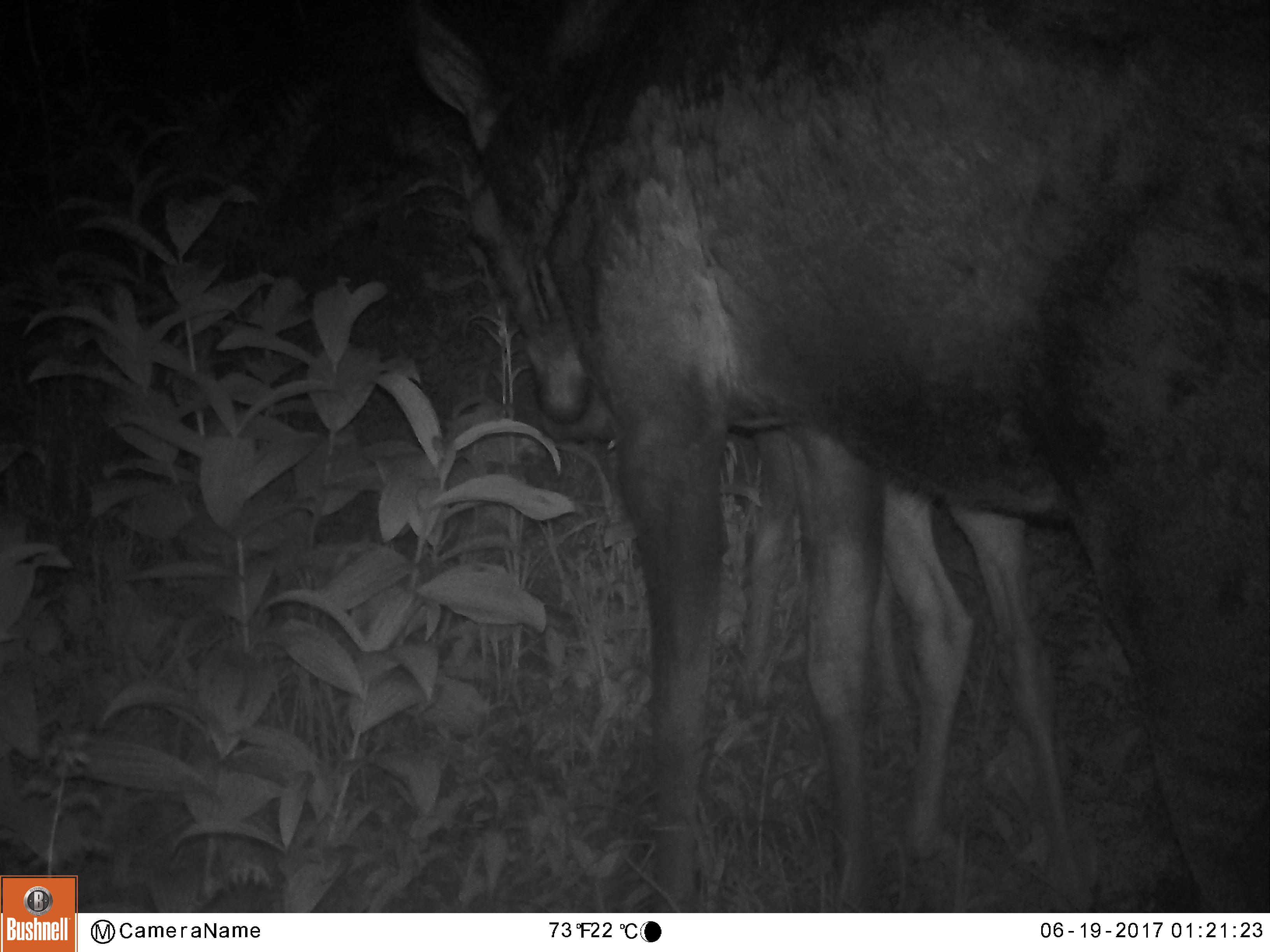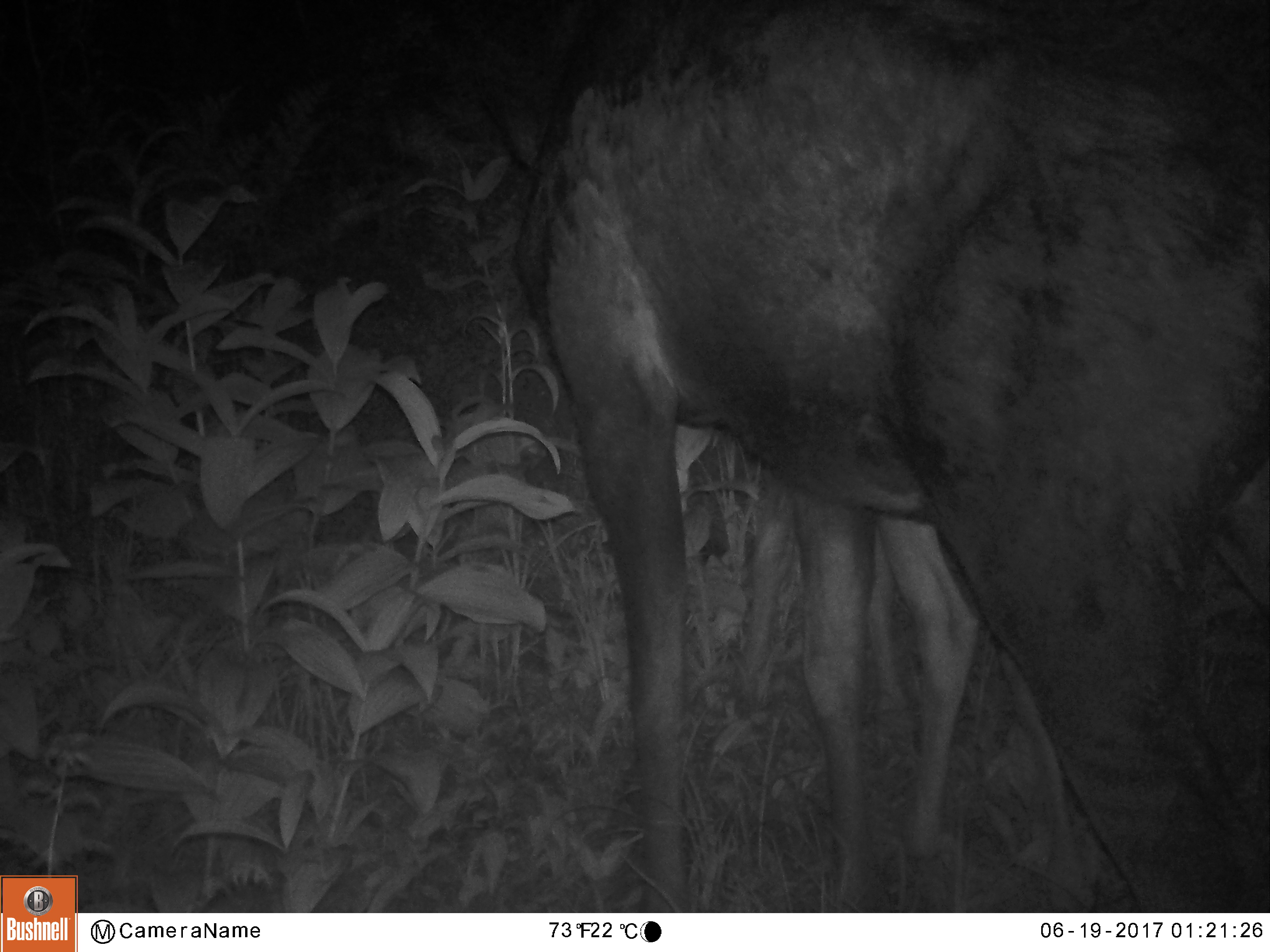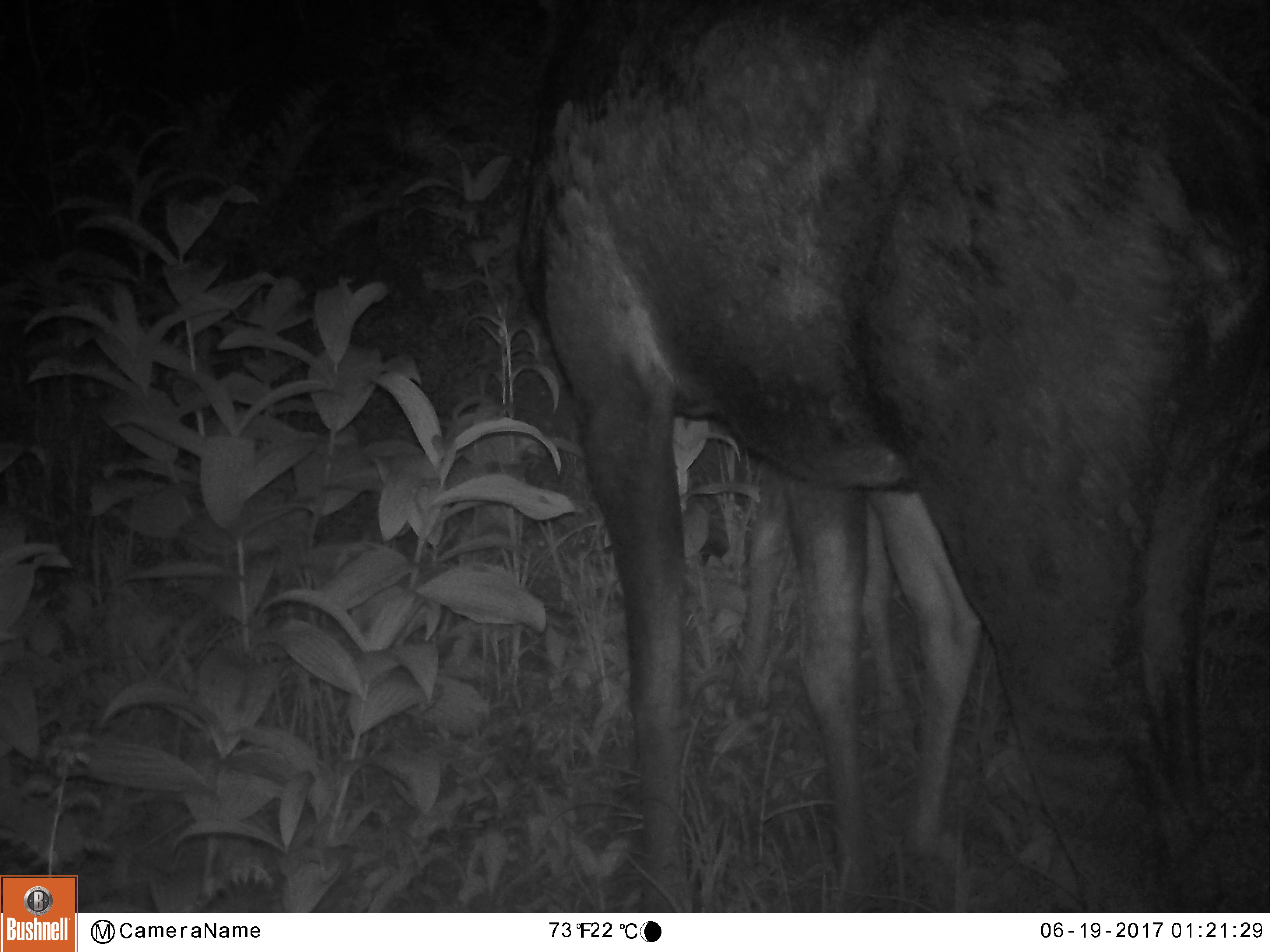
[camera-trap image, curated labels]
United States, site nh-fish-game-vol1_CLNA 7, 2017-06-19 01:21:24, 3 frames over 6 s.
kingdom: Animalia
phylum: Chordata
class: Mammalia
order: Artiodactyla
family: Cervidae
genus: Alces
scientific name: Alces alces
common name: moose